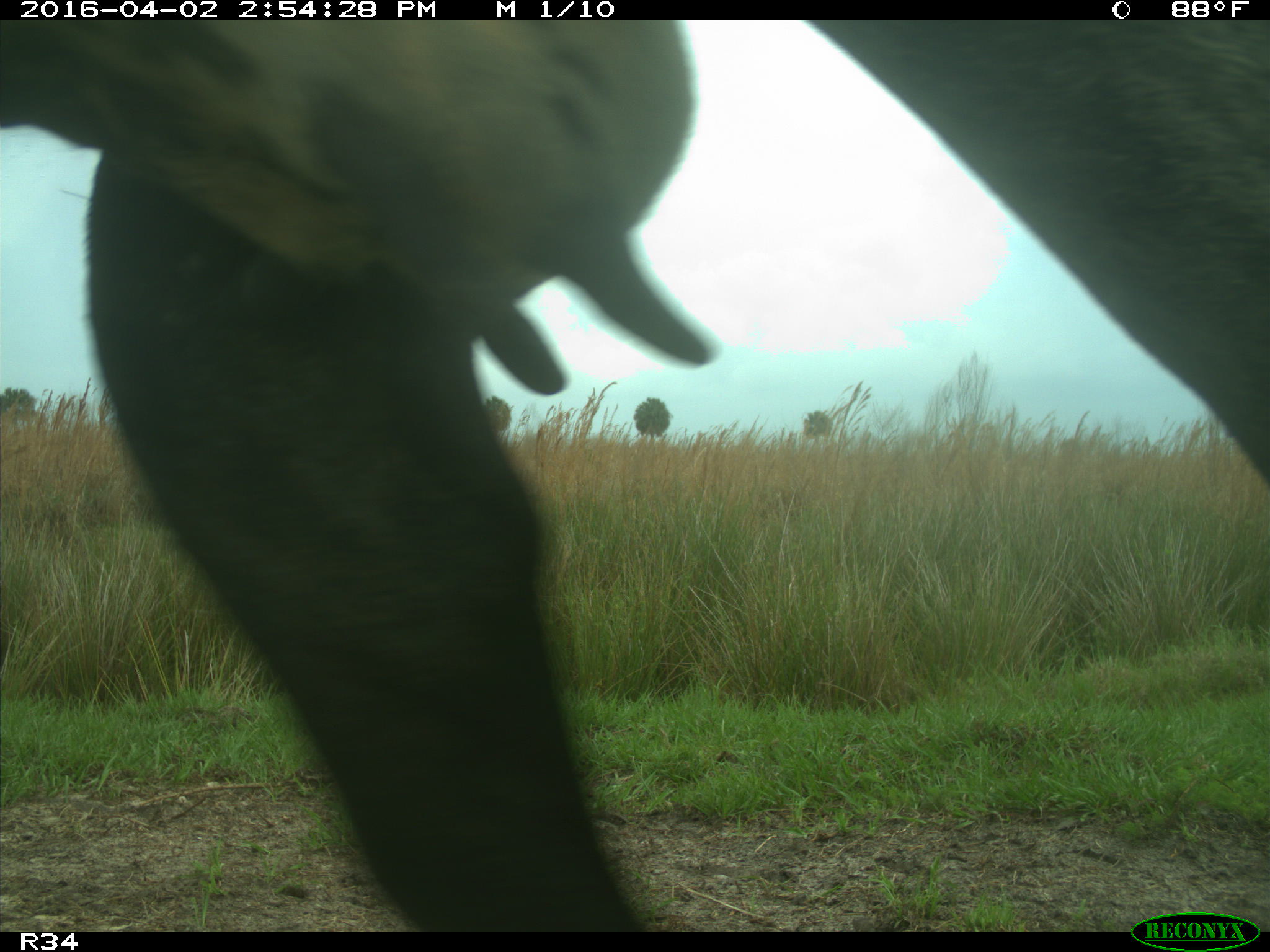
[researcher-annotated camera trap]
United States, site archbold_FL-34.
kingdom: Animalia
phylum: Chordata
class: Mammalia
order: Artiodactyla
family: Bovidae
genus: Bos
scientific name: Bos taurus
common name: domestic cow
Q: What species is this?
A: Bos taurus (domestic cow).